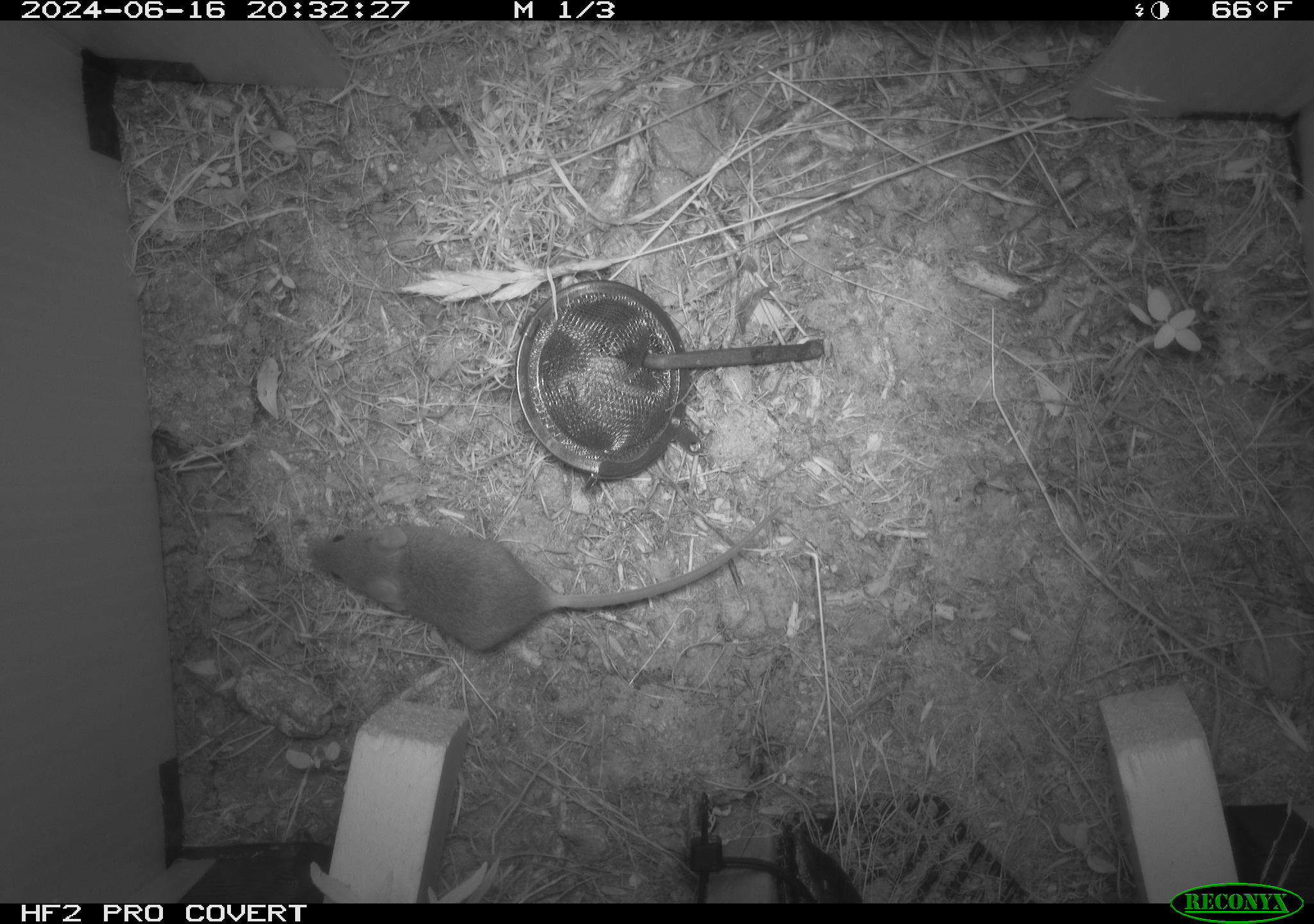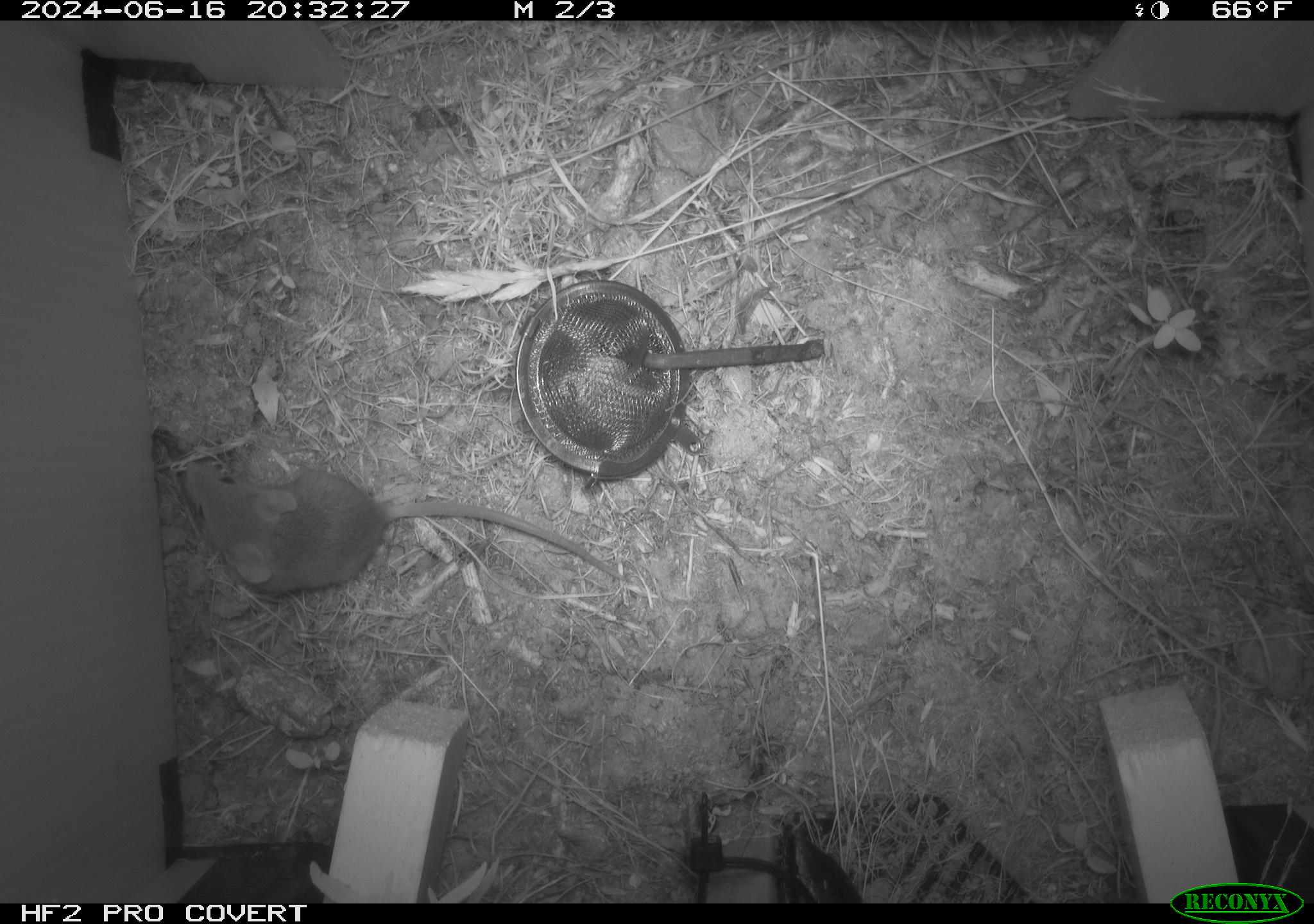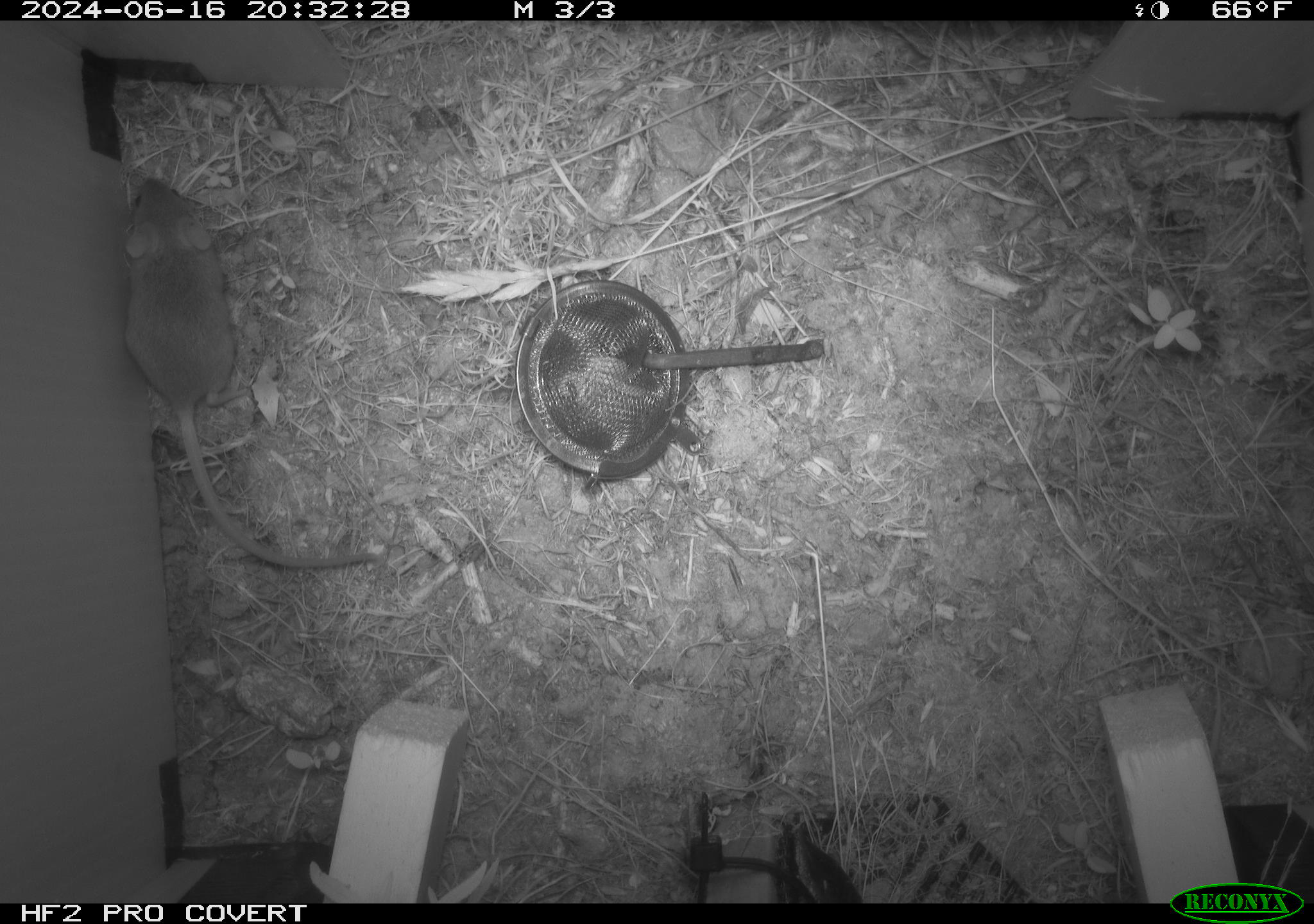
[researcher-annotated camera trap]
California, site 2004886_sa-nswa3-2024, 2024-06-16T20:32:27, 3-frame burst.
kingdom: Animalia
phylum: Chordata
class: Mammalia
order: Rodentia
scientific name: Rodentia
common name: rodent